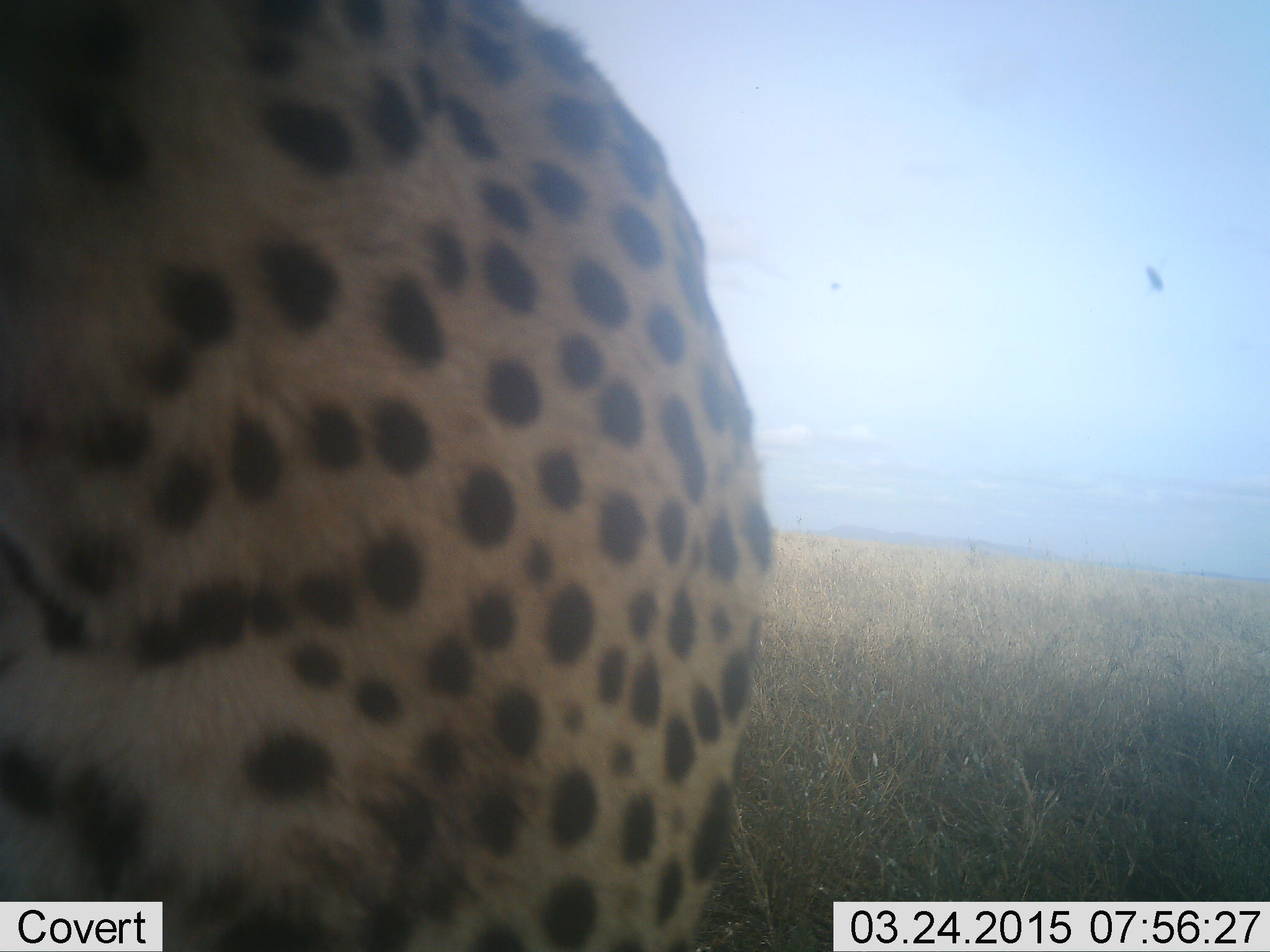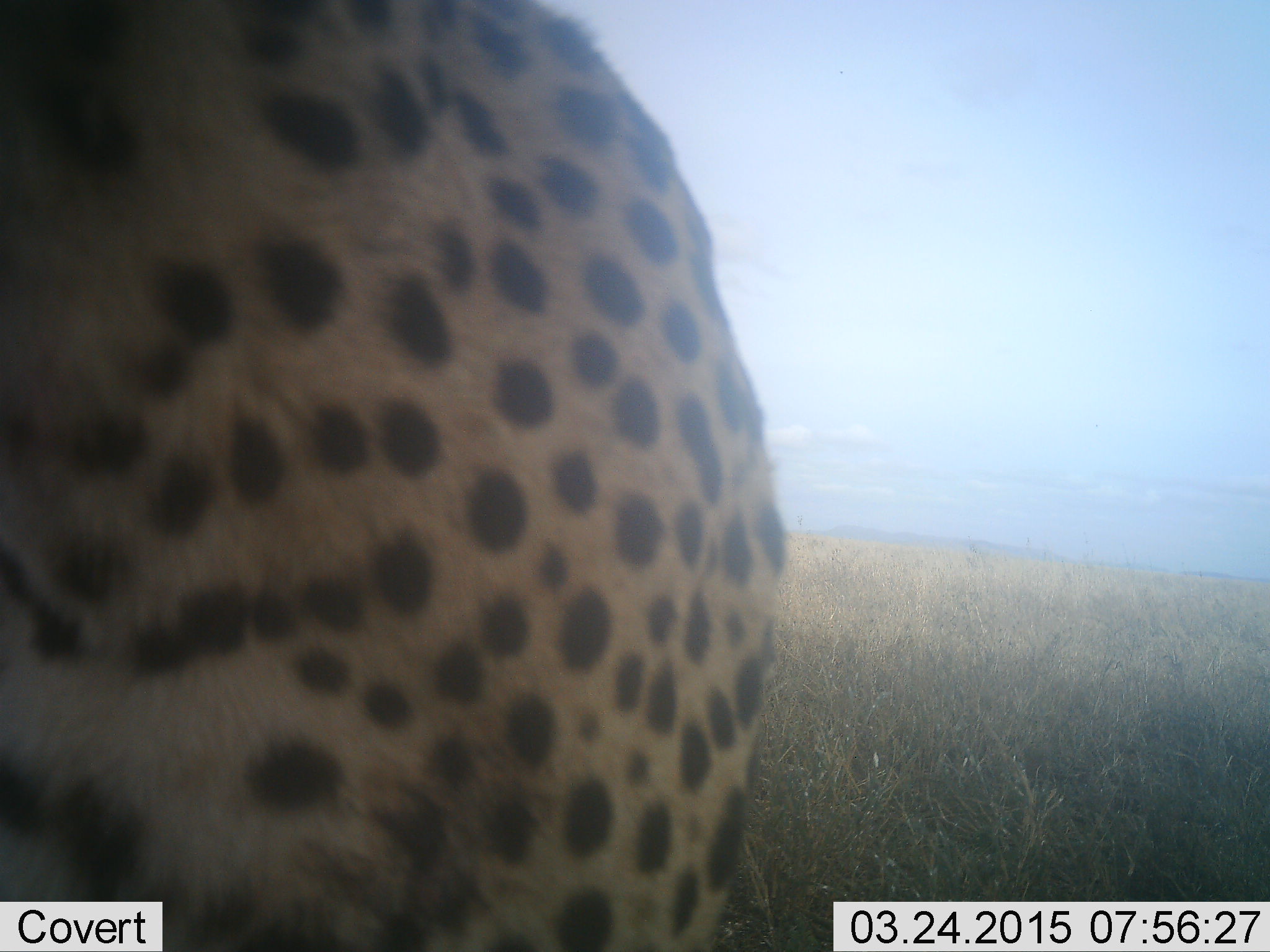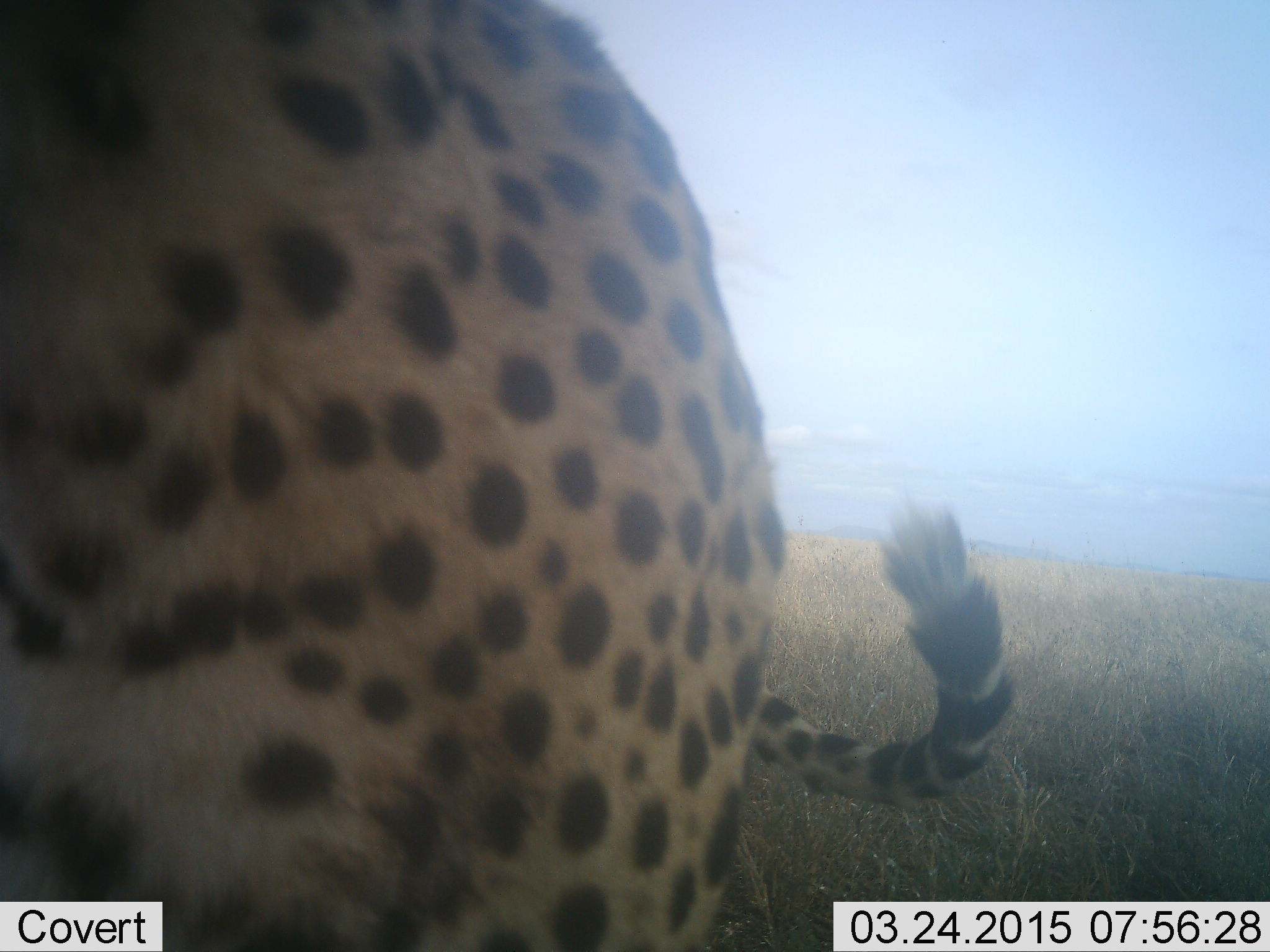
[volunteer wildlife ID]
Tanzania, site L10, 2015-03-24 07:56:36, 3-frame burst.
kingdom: Animalia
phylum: Chordata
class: Mammalia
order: Carnivora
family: Felidae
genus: Acinonyx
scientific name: Acinonyx jubatus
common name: cheetah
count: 1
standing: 90%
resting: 0%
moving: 10%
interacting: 0%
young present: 0%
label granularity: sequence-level